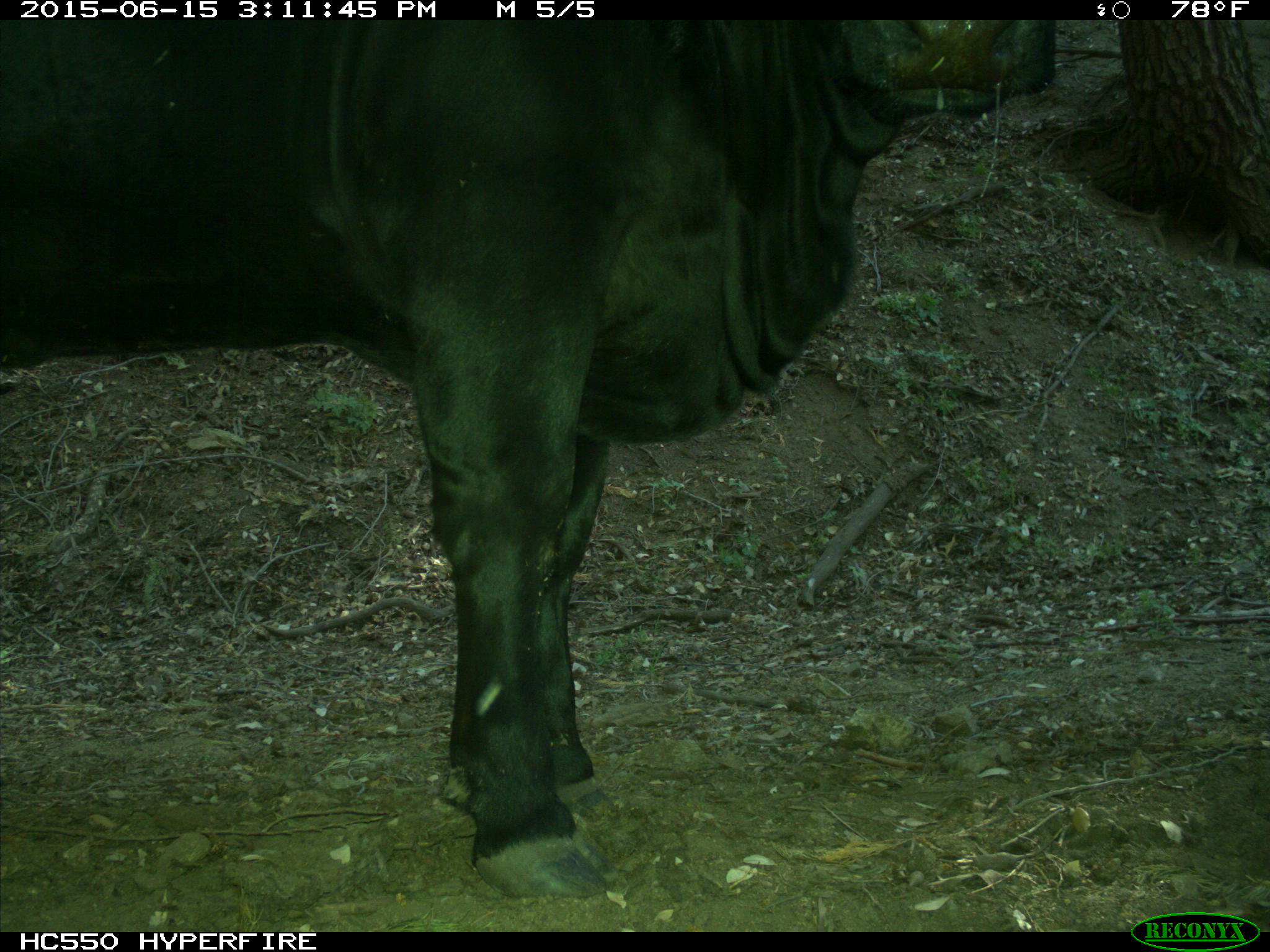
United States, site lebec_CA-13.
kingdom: Animalia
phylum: Chordata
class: Mammalia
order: Artiodactyla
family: Bovidae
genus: Bos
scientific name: Bos taurus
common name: domestic cow